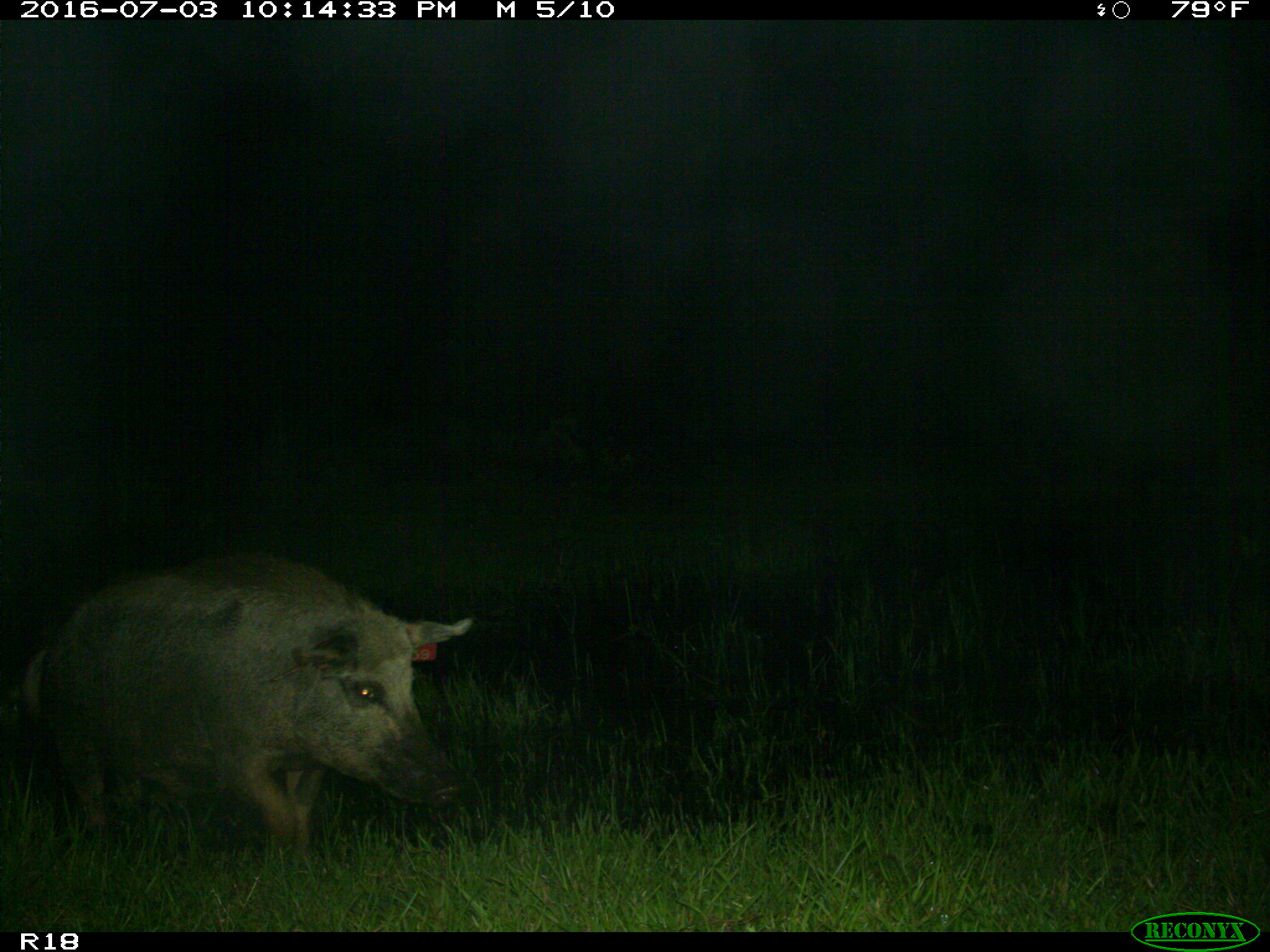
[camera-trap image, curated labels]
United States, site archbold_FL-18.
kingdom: Animalia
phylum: Chordata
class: Mammalia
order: Artiodactyla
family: Suidae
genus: Sus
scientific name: Sus scrofa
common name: wild boar